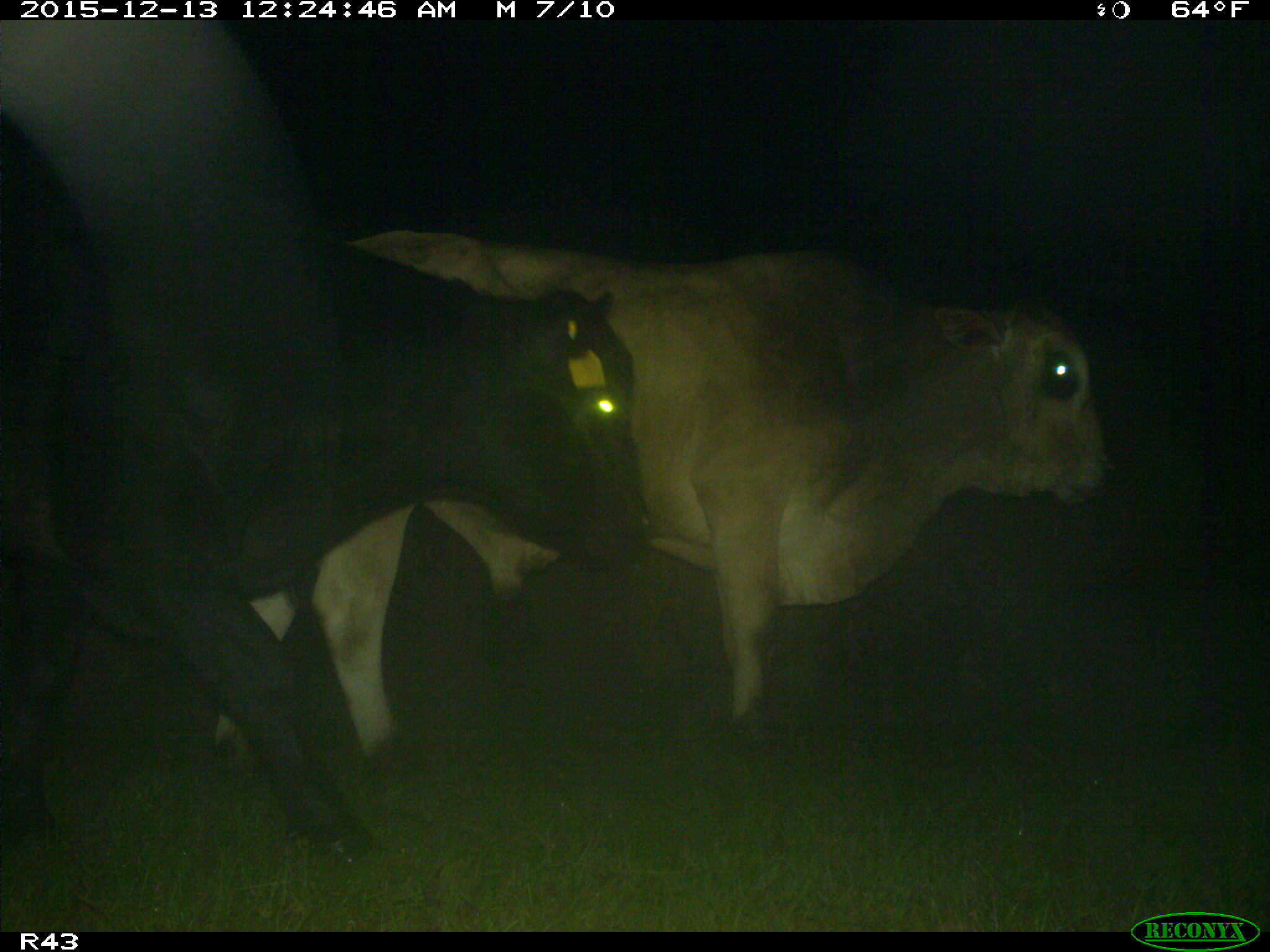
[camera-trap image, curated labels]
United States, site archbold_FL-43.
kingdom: Animalia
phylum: Chordata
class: Mammalia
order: Artiodactyla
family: Bovidae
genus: Bos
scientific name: Bos taurus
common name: domestic cow